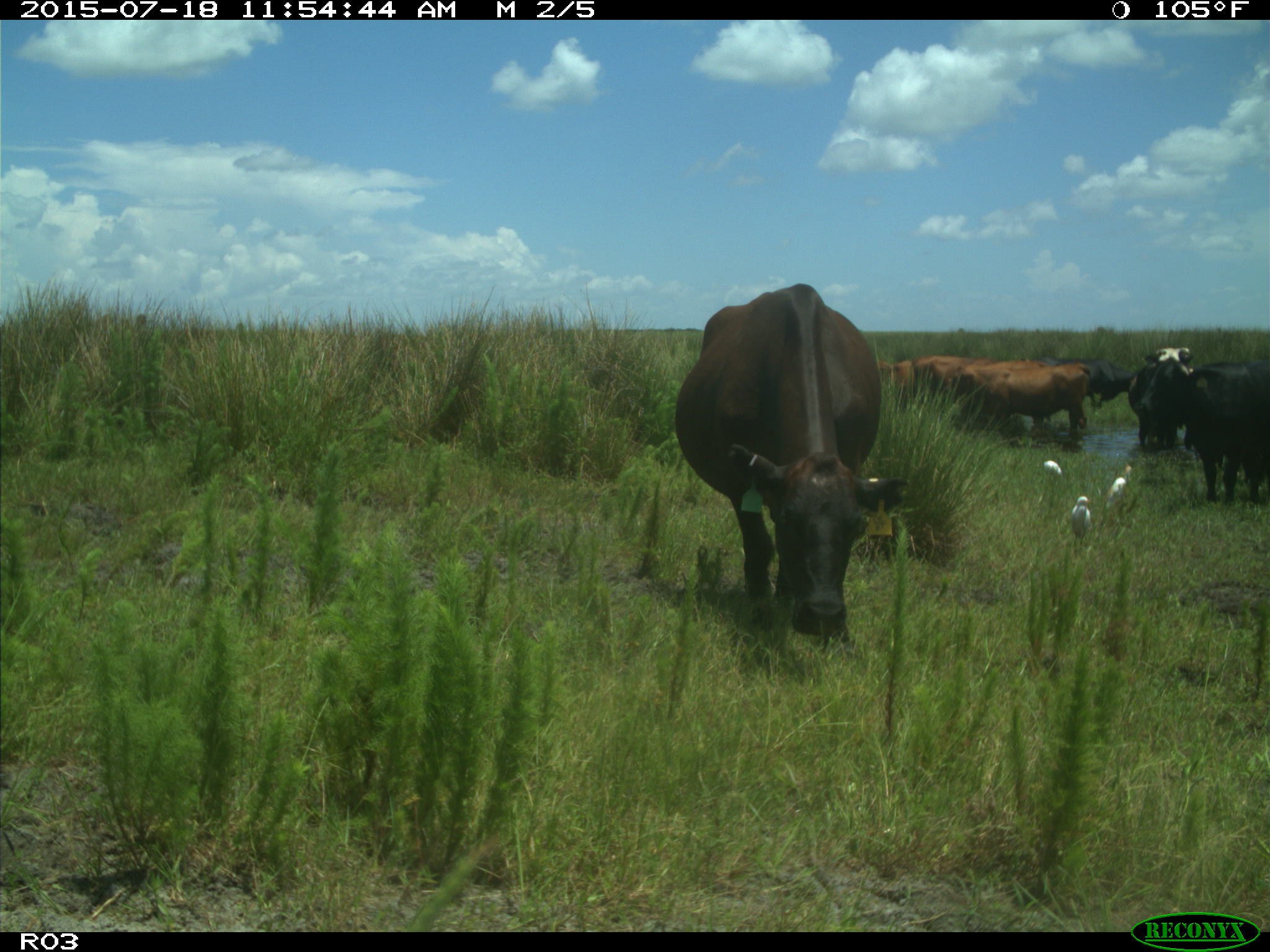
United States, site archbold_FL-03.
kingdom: Animalia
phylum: Chordata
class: Mammalia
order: Artiodactyla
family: Bovidae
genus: Bos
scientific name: Bos taurus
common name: domestic cow